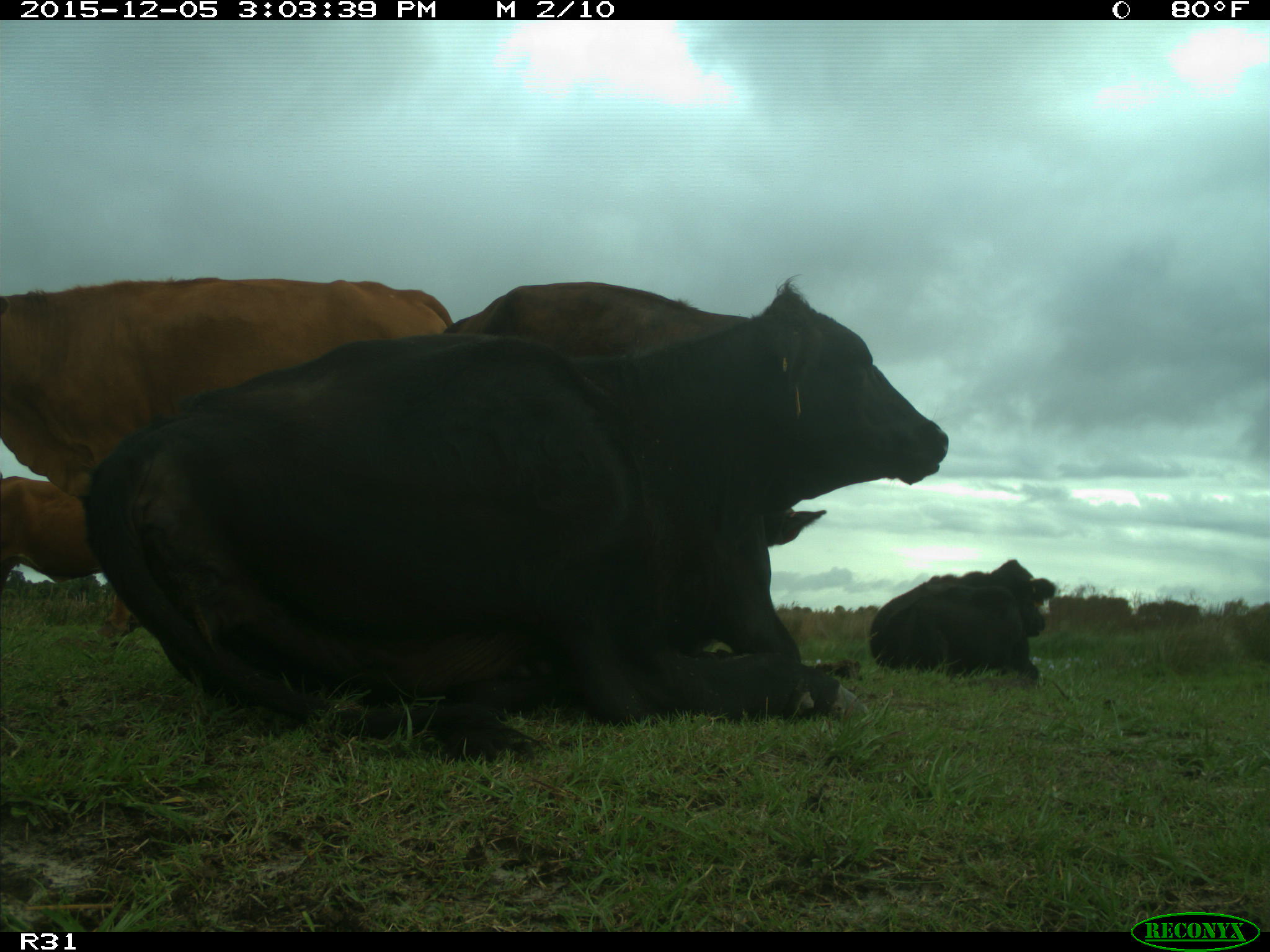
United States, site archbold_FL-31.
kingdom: Animalia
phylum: Chordata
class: Mammalia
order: Artiodactyla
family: Bovidae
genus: Bos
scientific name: Bos taurus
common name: domestic cow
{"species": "Bos taurus (domestic cow)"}